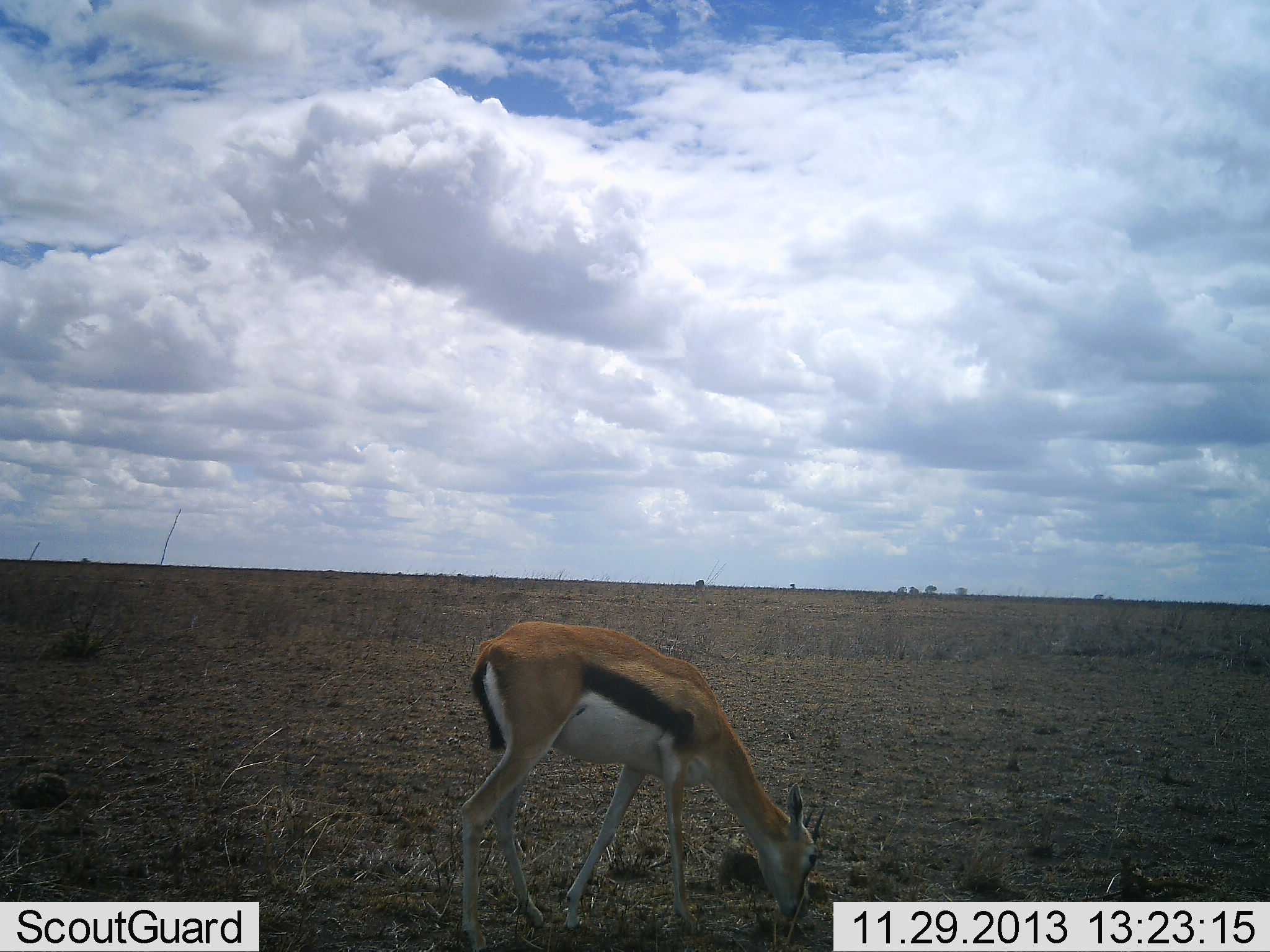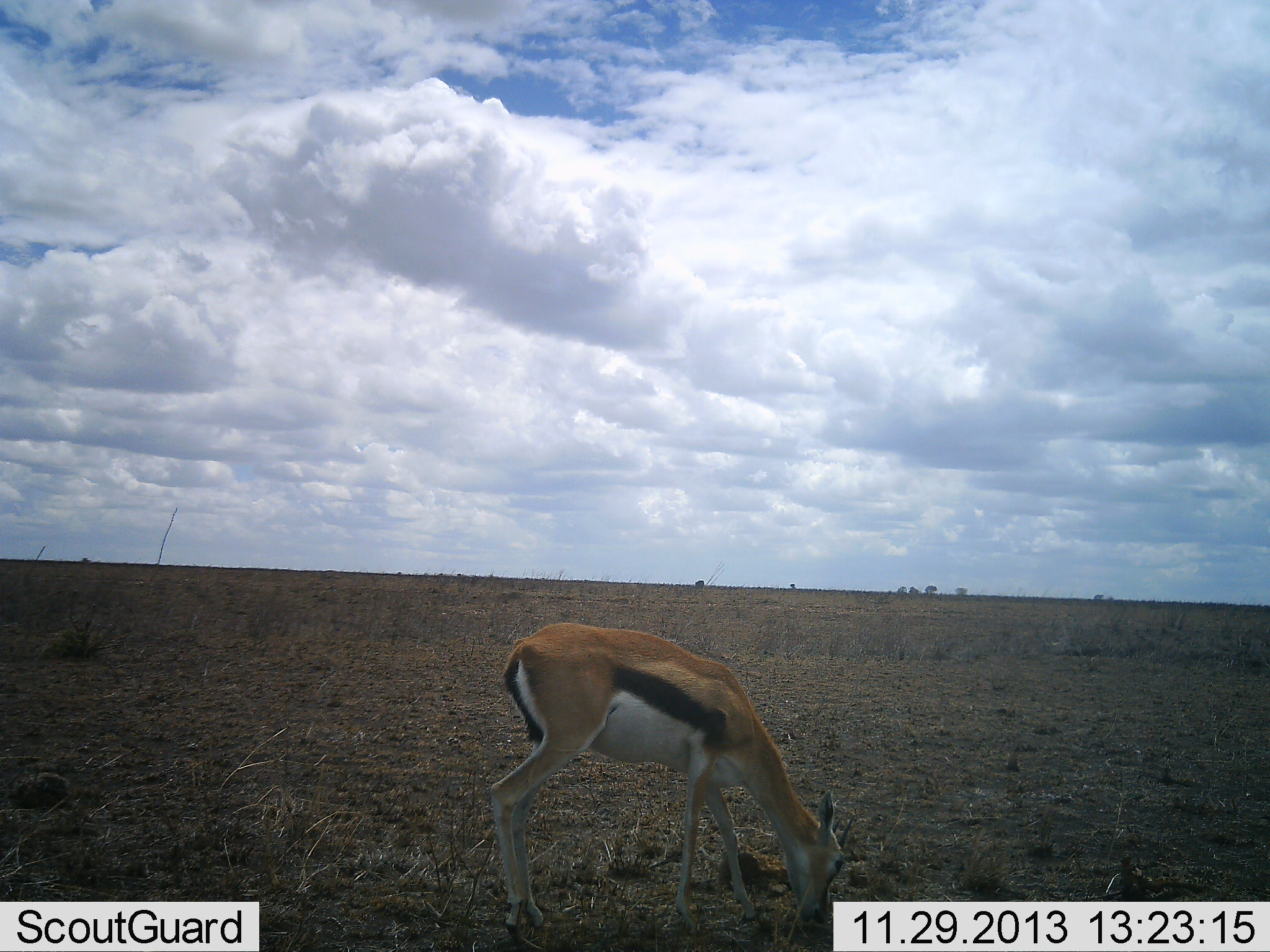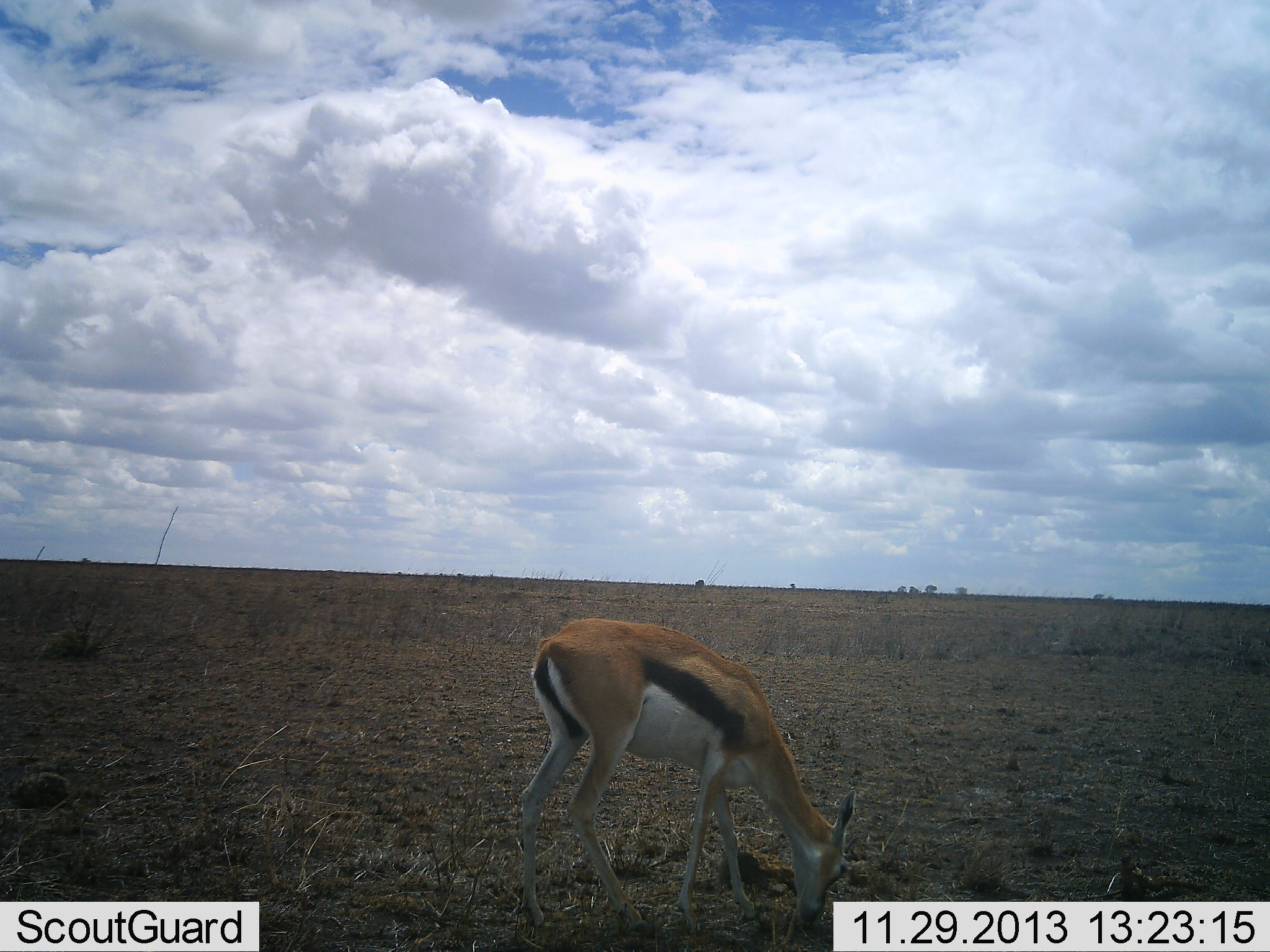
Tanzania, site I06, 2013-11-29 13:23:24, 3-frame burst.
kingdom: Animalia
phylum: Chordata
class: Mammalia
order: Artiodactyla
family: Bovidae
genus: Eudorcas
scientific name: Eudorcas thomsonii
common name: thomson's gazelle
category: gazellethomsons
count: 1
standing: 10%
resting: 0%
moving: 10%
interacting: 0%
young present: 0%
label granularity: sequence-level